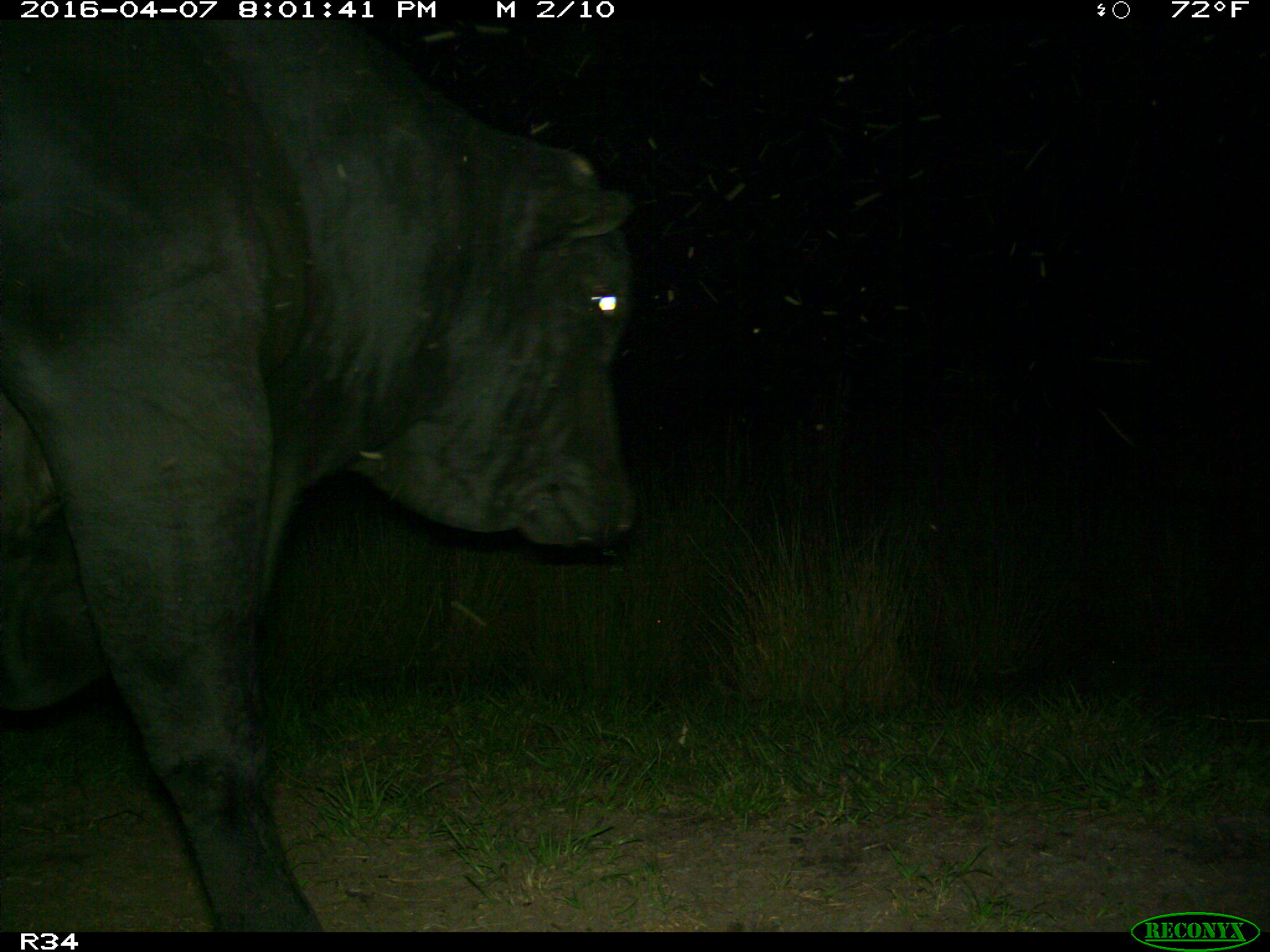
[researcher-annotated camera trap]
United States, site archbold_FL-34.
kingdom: Animalia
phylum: Chordata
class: Mammalia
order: Artiodactyla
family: Bovidae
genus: Bos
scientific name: Bos taurus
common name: domestic cow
Bos taurus (domestic cow).